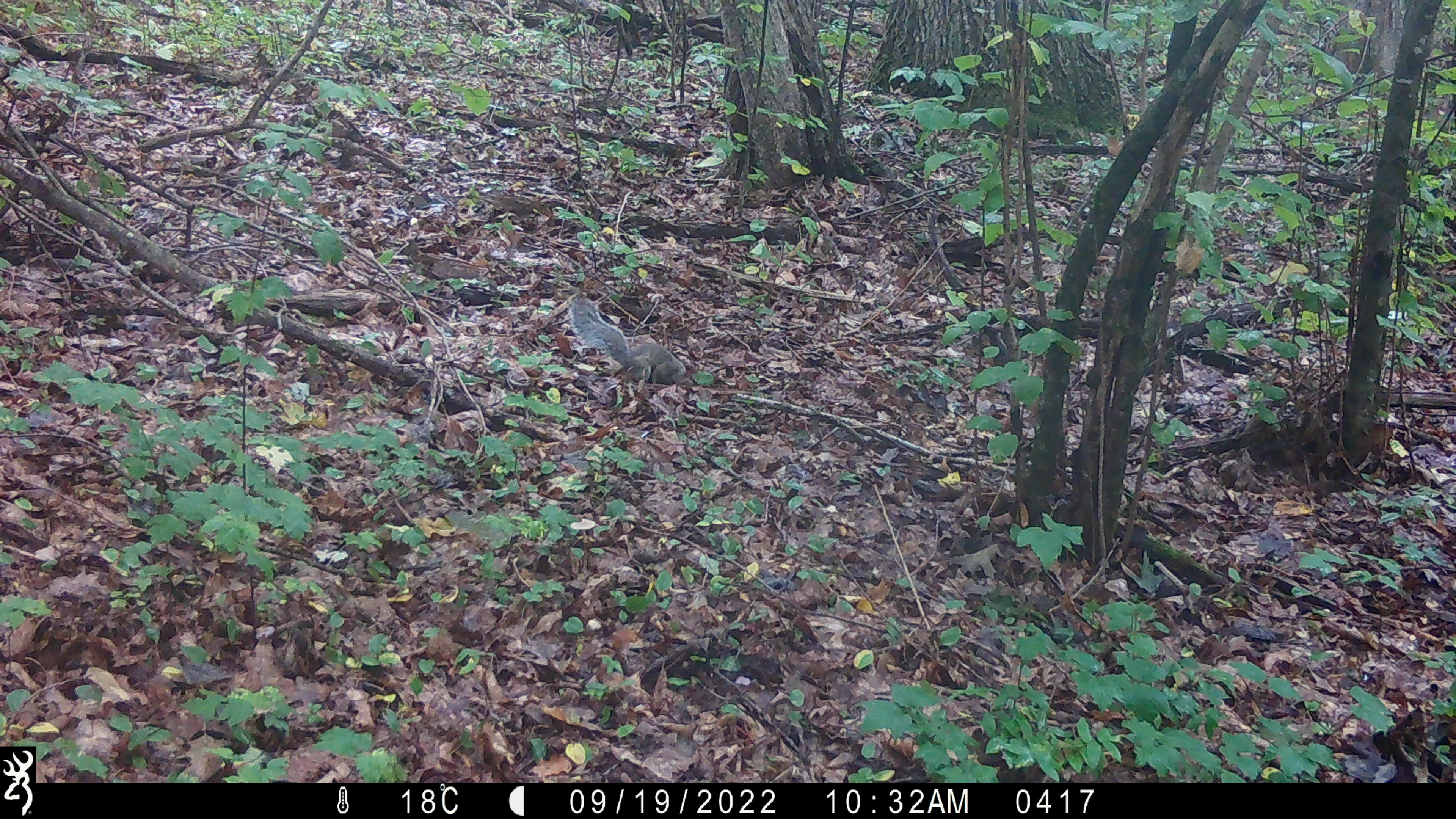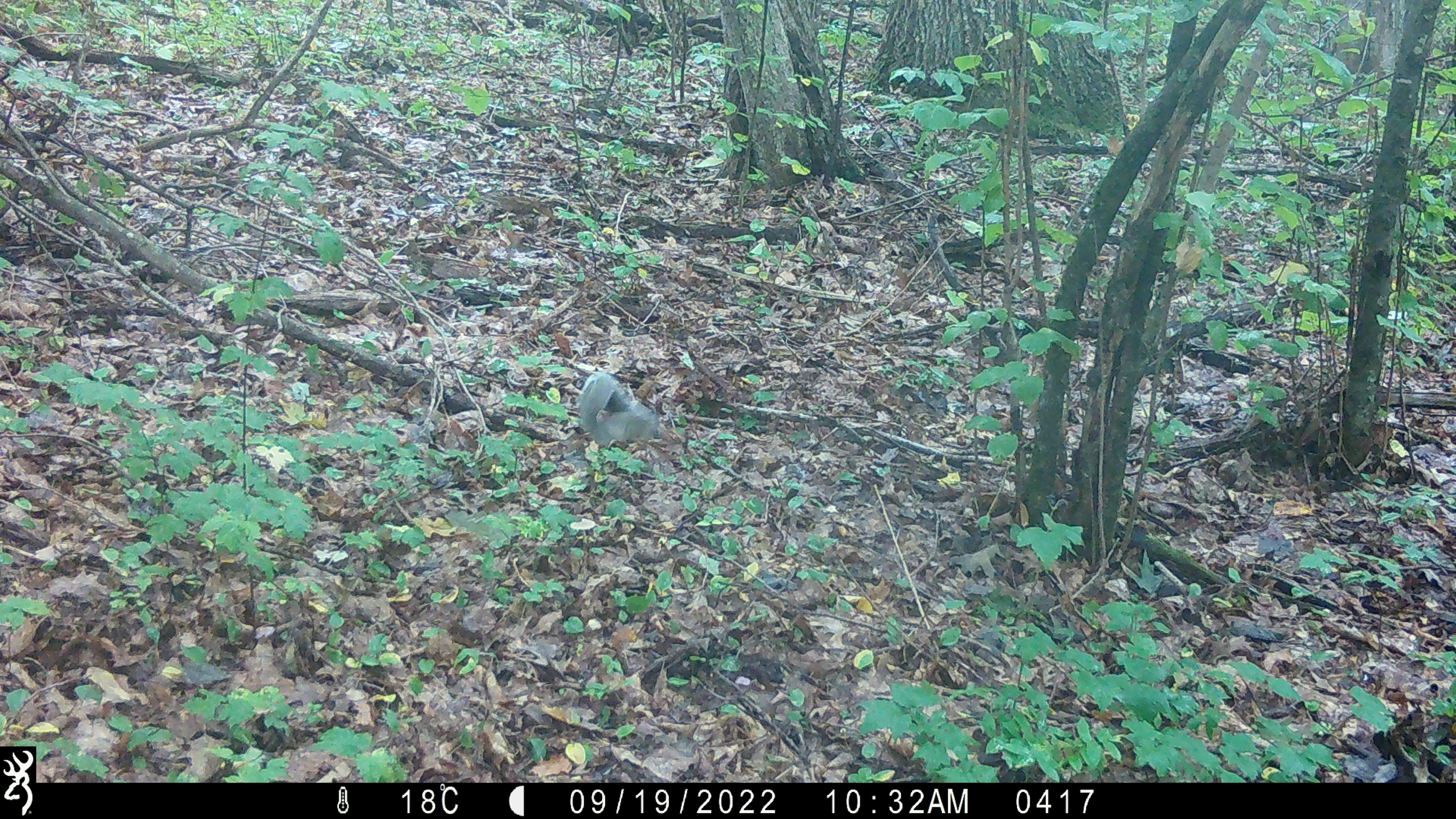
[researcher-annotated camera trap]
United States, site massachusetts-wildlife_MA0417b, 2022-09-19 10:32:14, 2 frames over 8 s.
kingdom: Animalia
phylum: Chordata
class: Mammalia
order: Rodentia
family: Sciuridae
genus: Sciurus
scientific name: Sciurus carolinensis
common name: gray squirrel